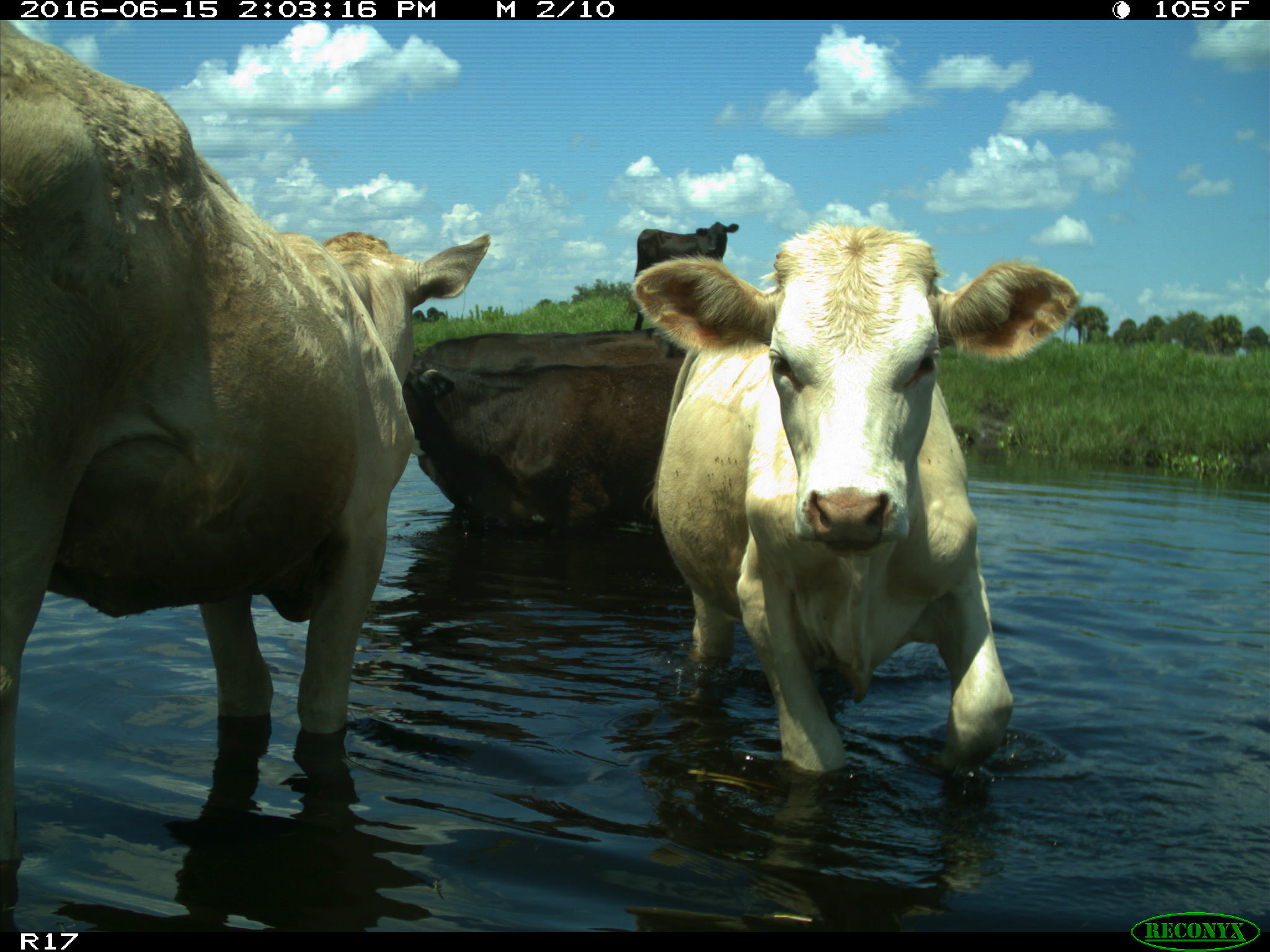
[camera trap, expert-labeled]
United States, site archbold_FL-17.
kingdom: Animalia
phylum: Chordata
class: Mammalia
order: Artiodactyla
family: Bovidae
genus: Bos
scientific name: Bos taurus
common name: domestic cow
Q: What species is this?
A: Bos taurus (domestic cow).